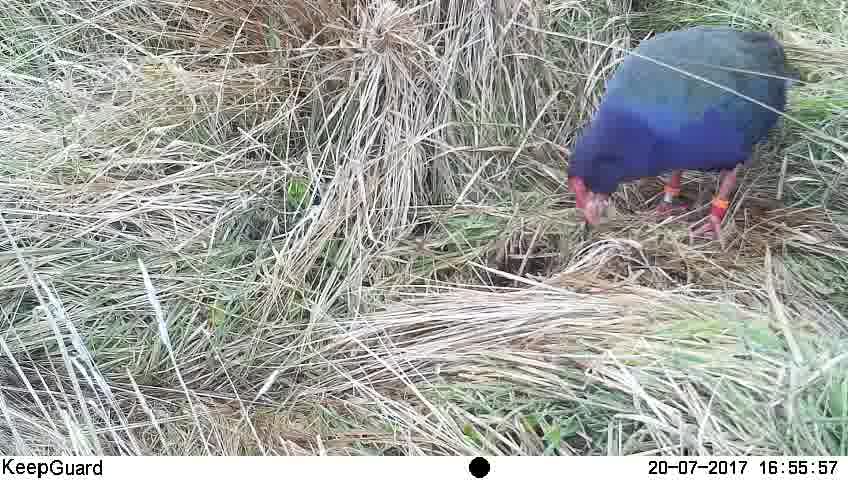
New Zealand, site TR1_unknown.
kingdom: Animalia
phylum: Chordata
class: Aves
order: Gruiformes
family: Rallidae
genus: Porphyrio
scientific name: Porphyrio mantelli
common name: takahe